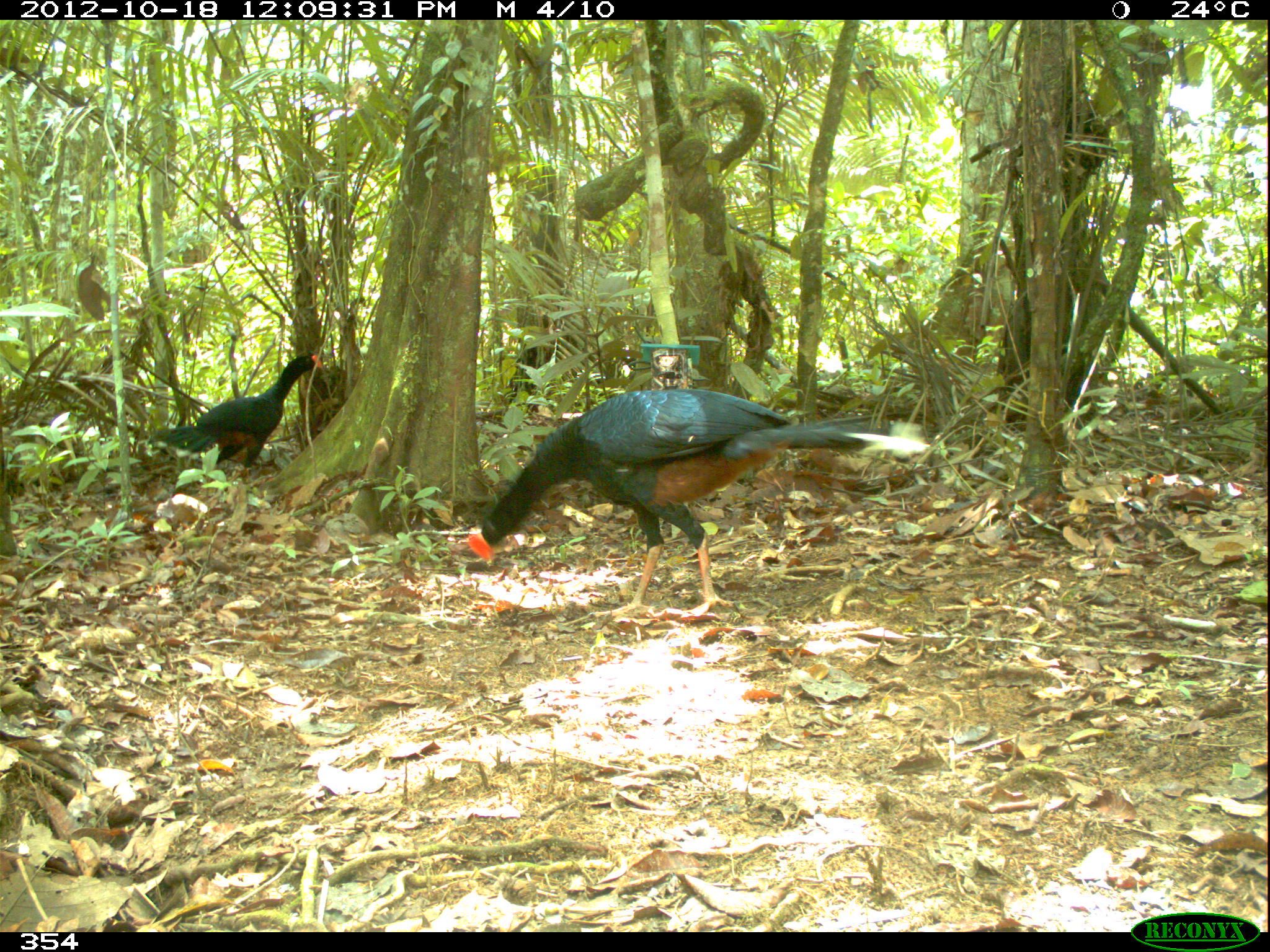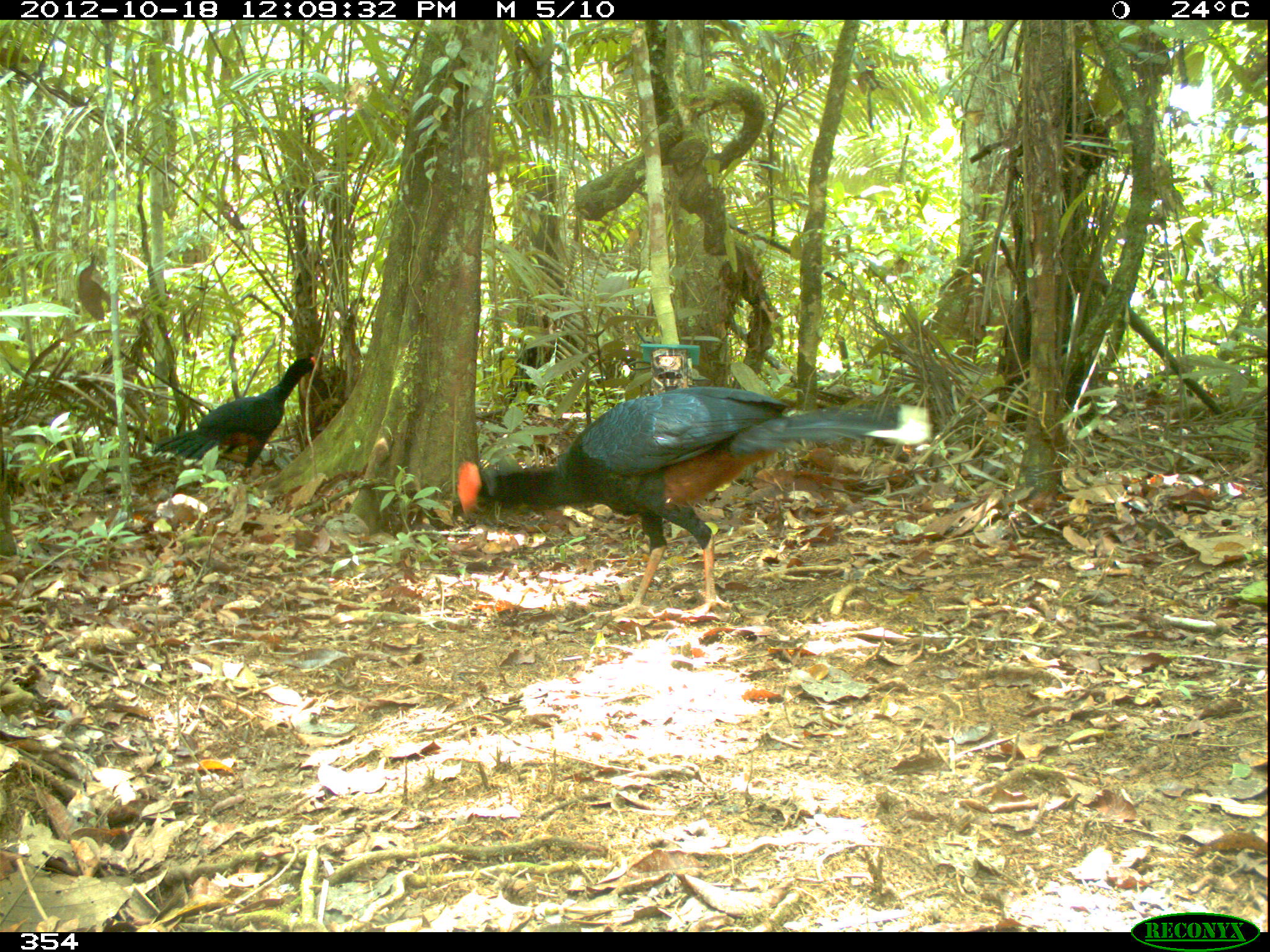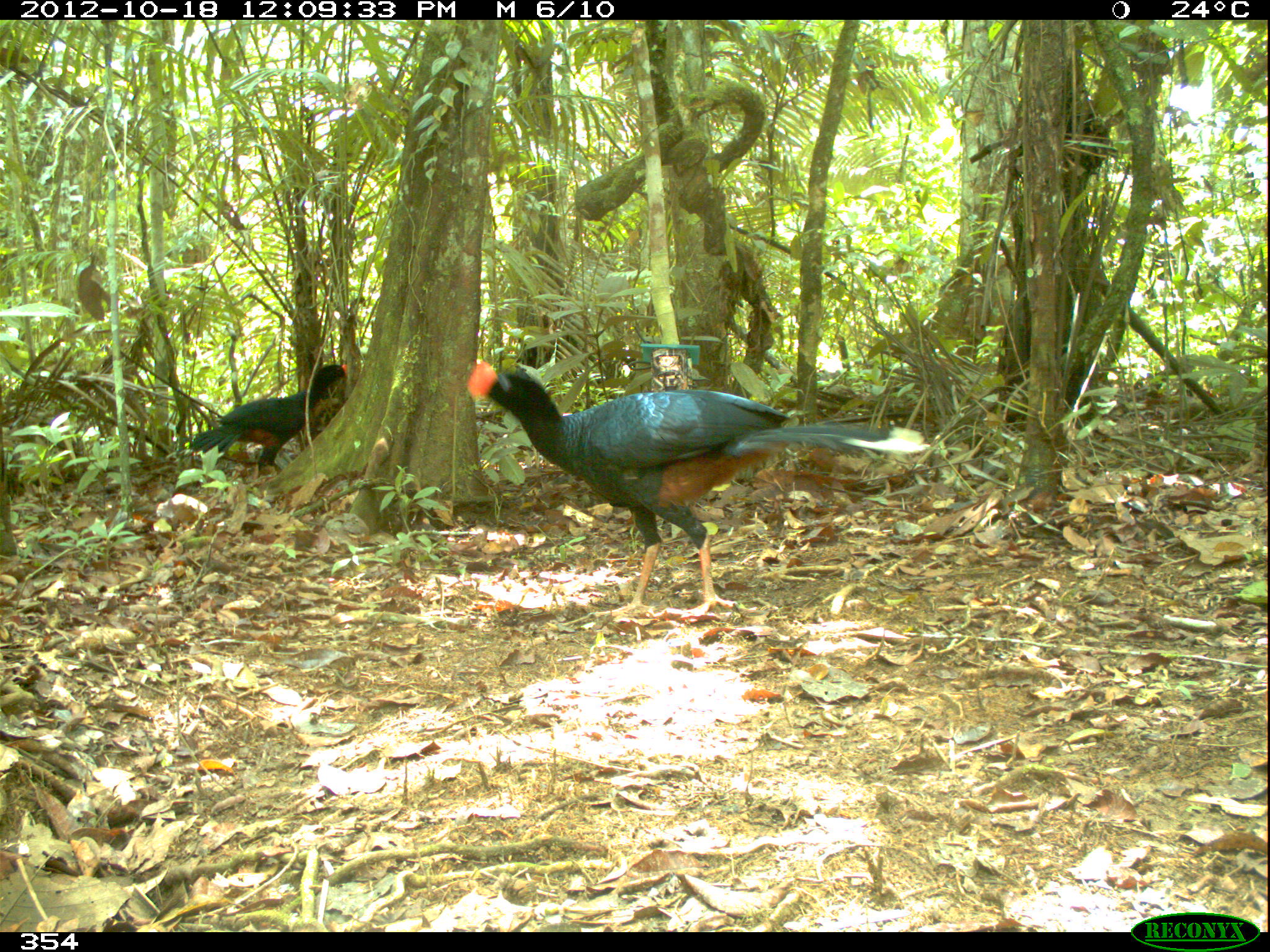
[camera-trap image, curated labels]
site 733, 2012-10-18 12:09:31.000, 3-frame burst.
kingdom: Animalia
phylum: Chordata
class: Aves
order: Galliformes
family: Cracidae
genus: Mitu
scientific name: Mitu tuberosum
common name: razor-billed curassow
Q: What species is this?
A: Mitu tuberosum (razor-billed curassow).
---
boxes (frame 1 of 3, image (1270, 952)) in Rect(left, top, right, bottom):
mitu tuberosum: Rect(466, 389, 934, 620); Rect(148, 354, 322, 485)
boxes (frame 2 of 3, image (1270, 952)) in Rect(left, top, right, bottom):
mitu tuberosum: Rect(457, 387, 931, 619); Rect(154, 355, 318, 482)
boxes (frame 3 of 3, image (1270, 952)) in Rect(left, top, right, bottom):
mitu tuberosum: Rect(465, 359, 932, 623); Rect(189, 364, 347, 486)